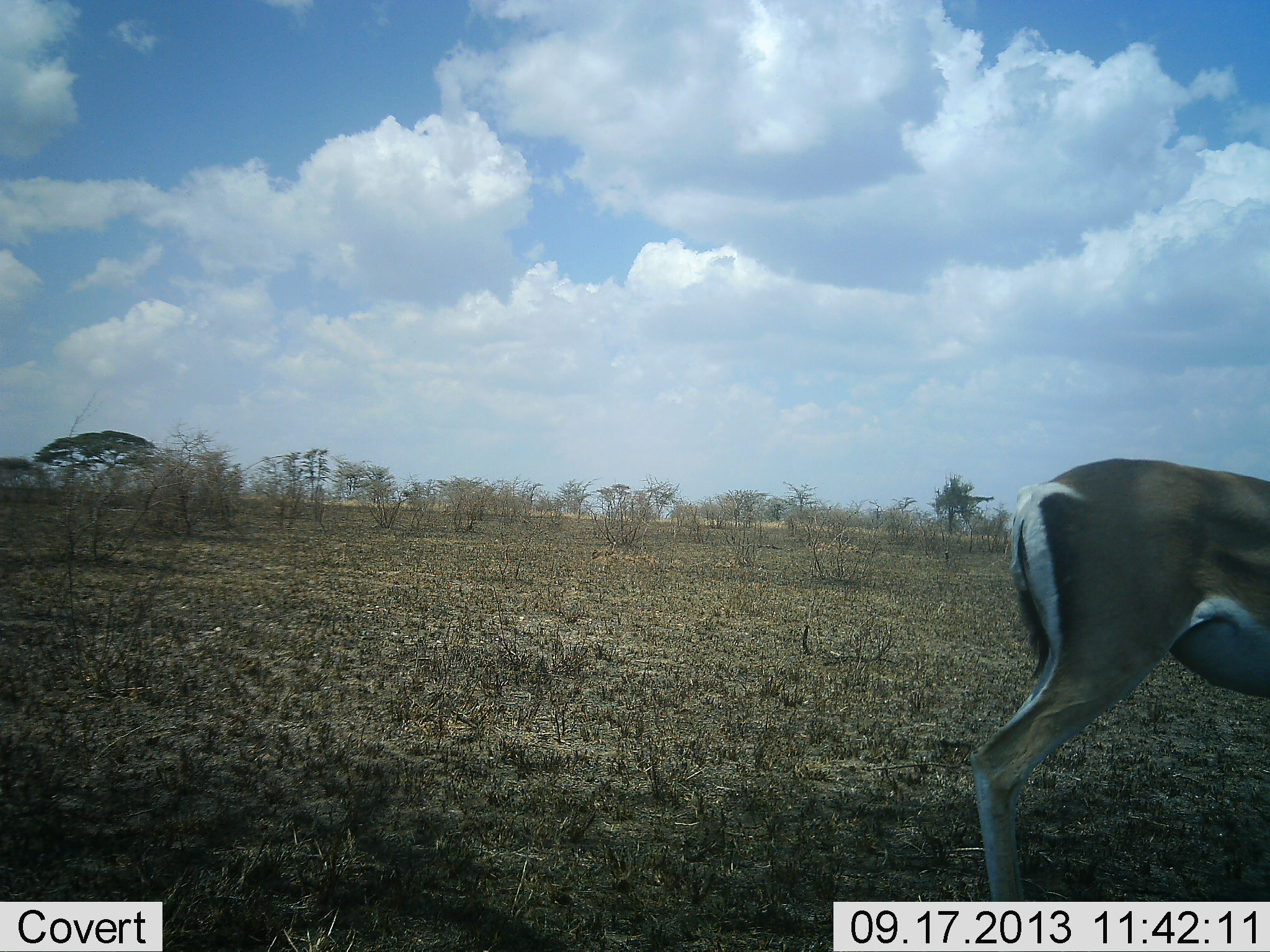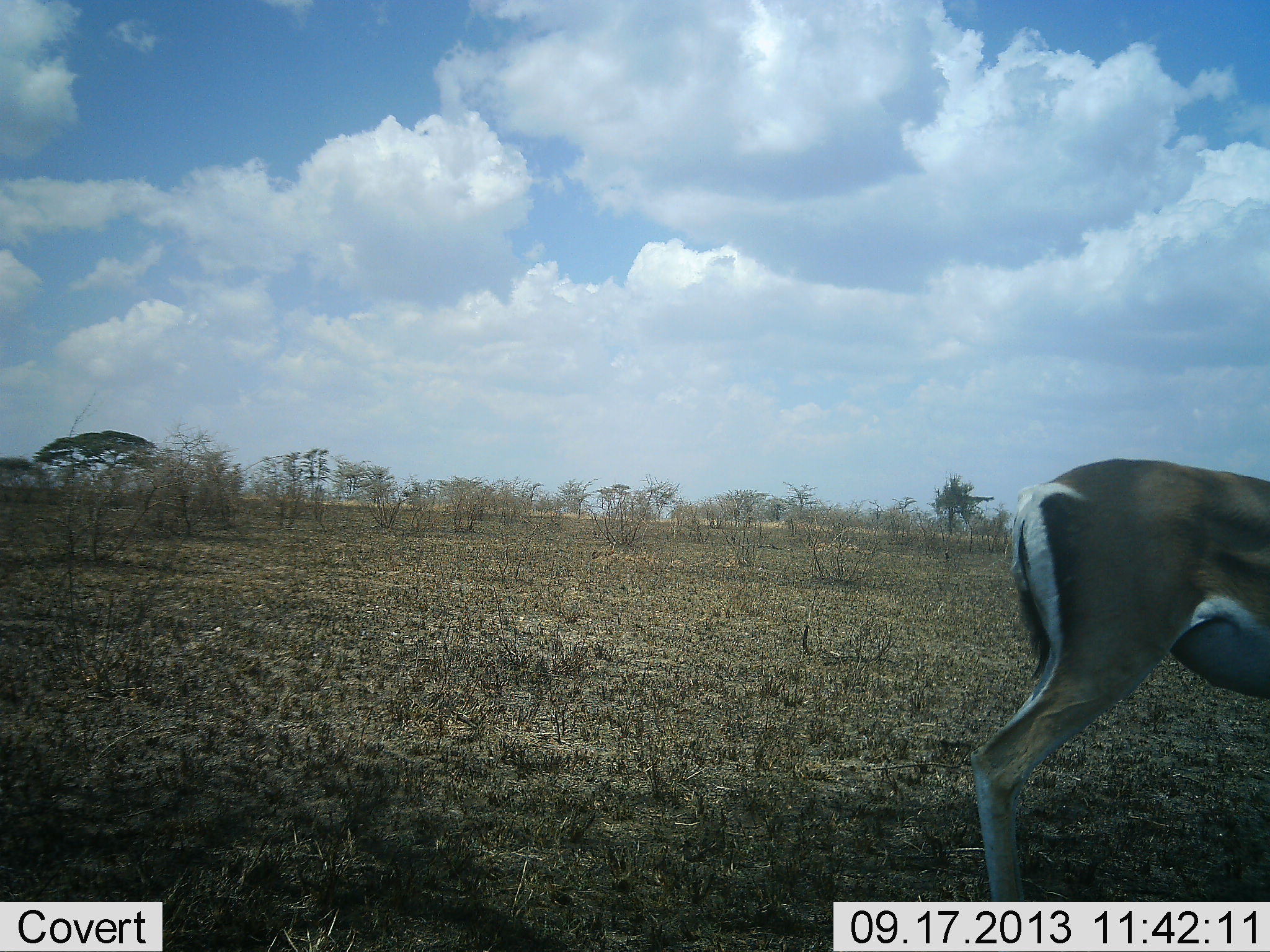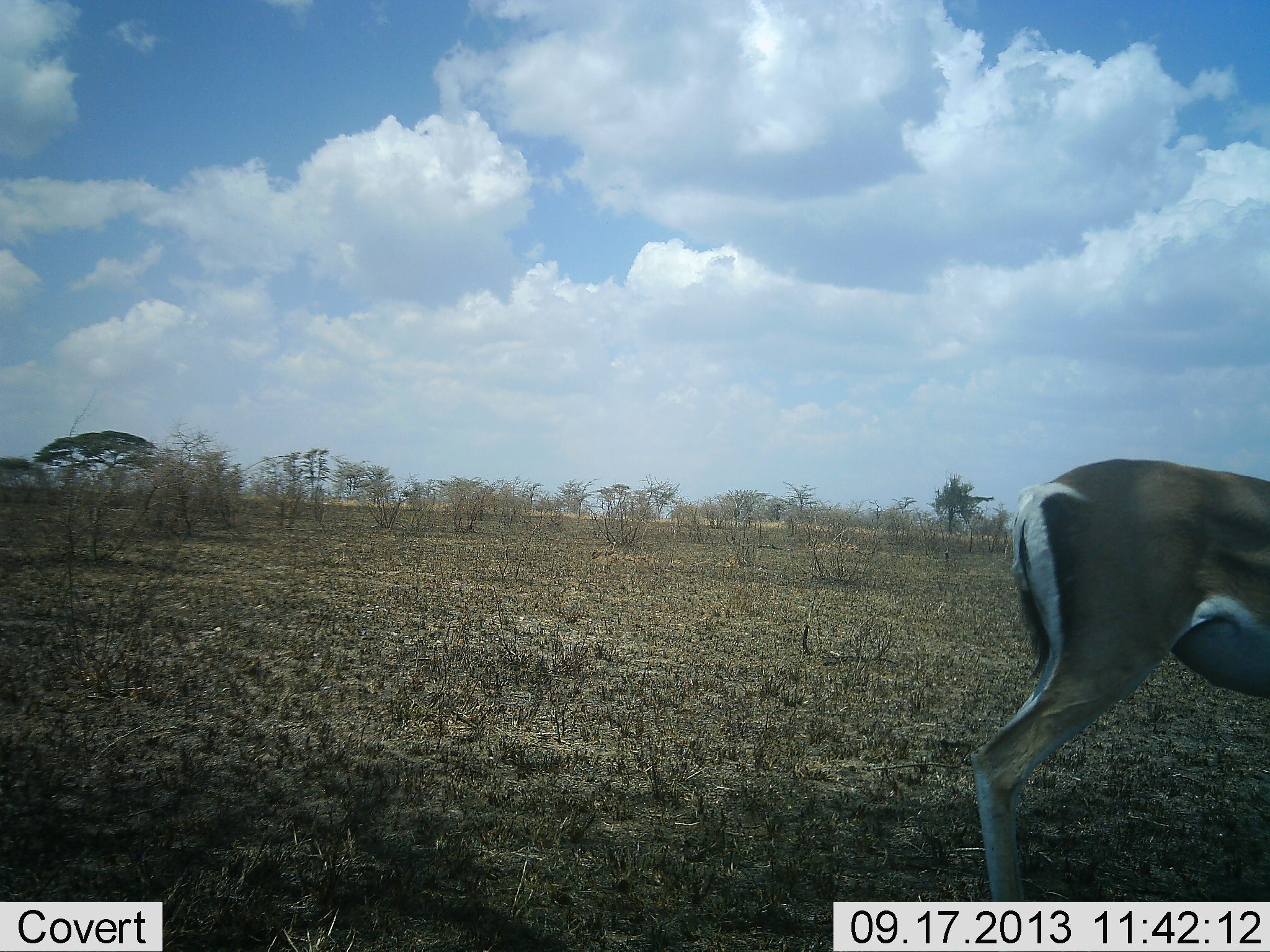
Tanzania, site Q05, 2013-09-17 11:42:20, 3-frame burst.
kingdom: Animalia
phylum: Chordata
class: Mammalia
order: Artiodactyla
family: Bovidae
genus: Nanger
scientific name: Nanger granti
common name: grant's gazelle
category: gazellegrants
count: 1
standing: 88%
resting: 0%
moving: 8%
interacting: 0%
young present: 0%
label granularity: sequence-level